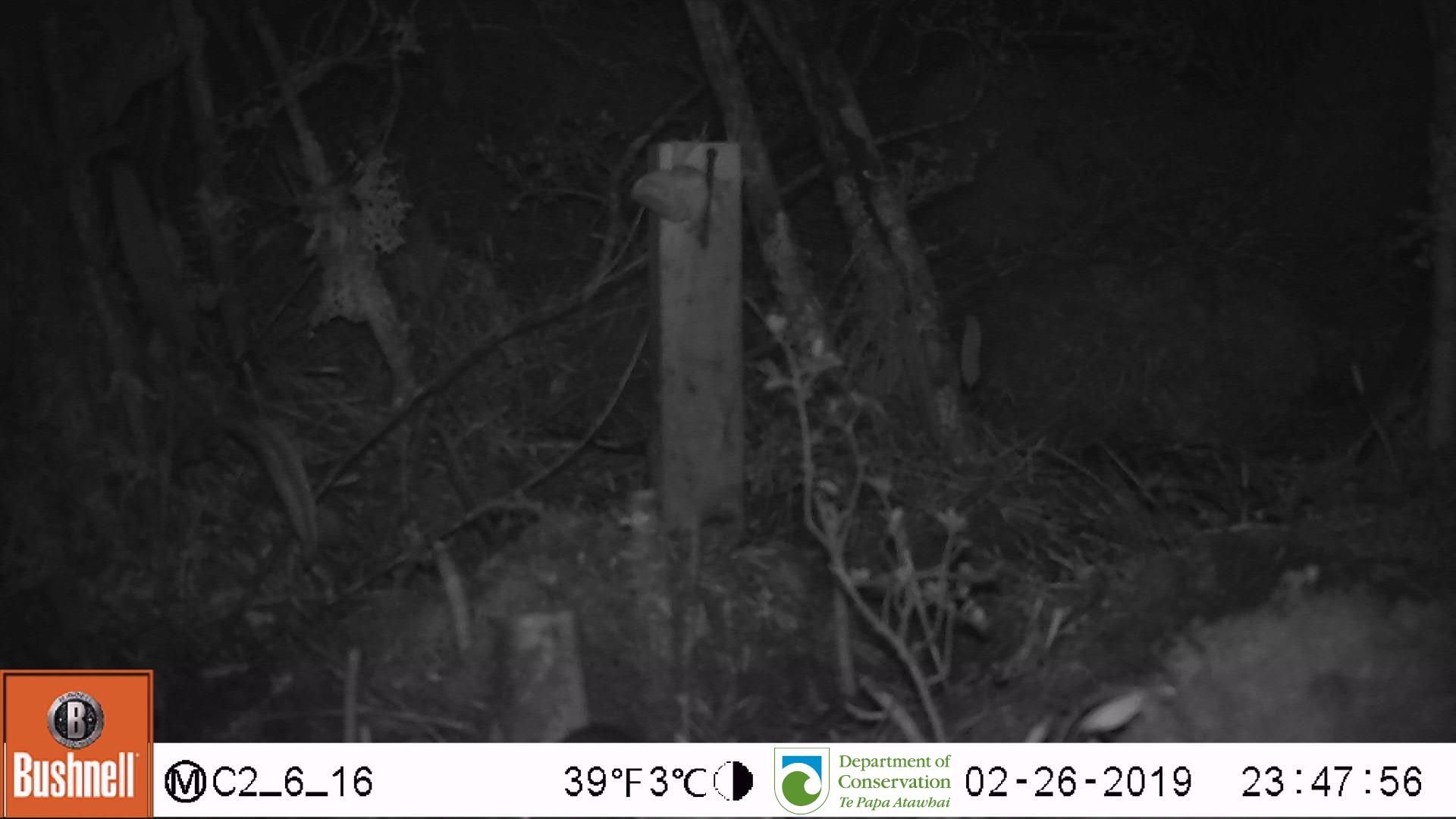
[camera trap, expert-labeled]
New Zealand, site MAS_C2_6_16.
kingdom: Animalia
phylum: Chordata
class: Mammalia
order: Rodentia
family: Muridae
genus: Mus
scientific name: Mus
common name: mouse